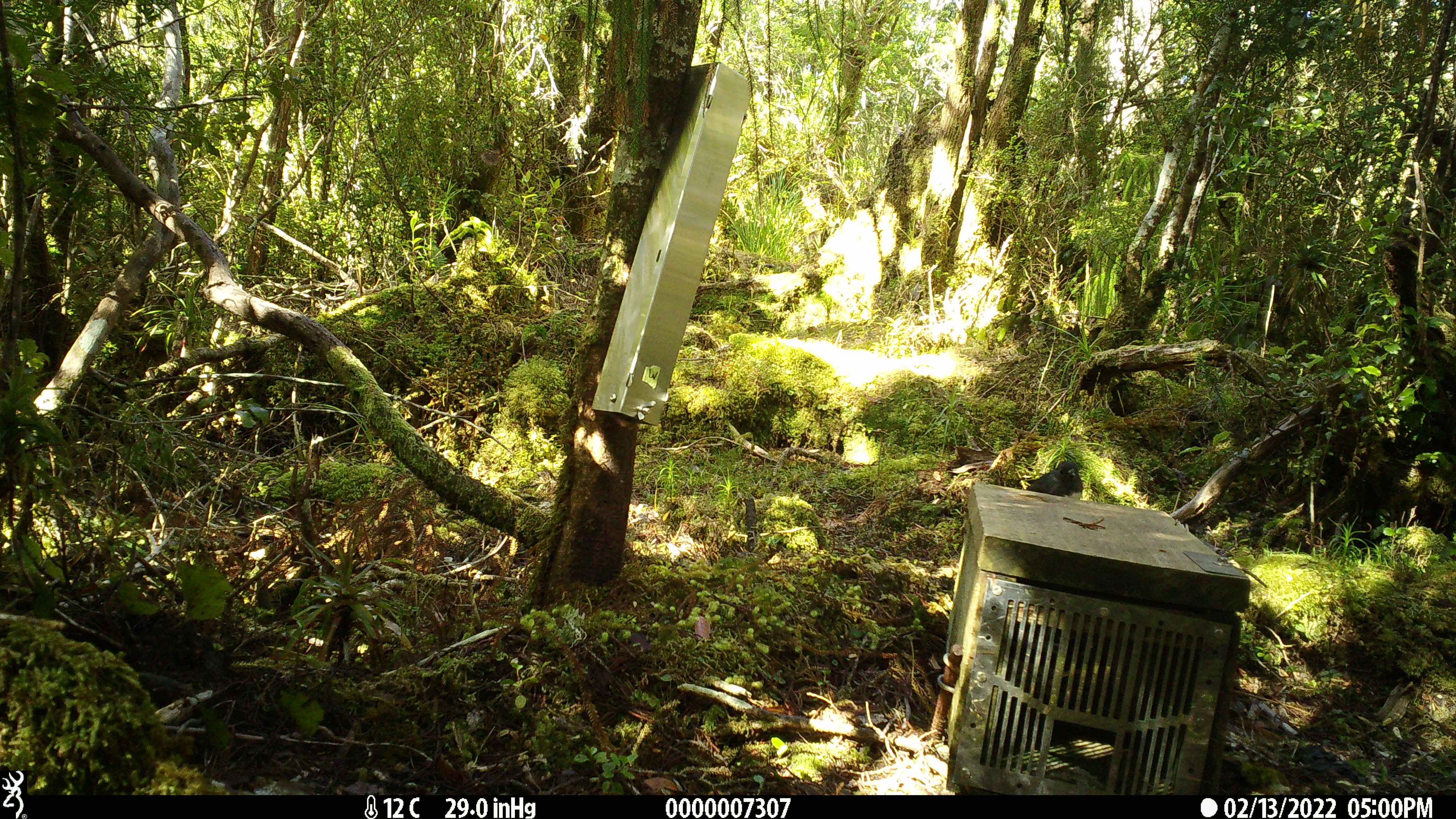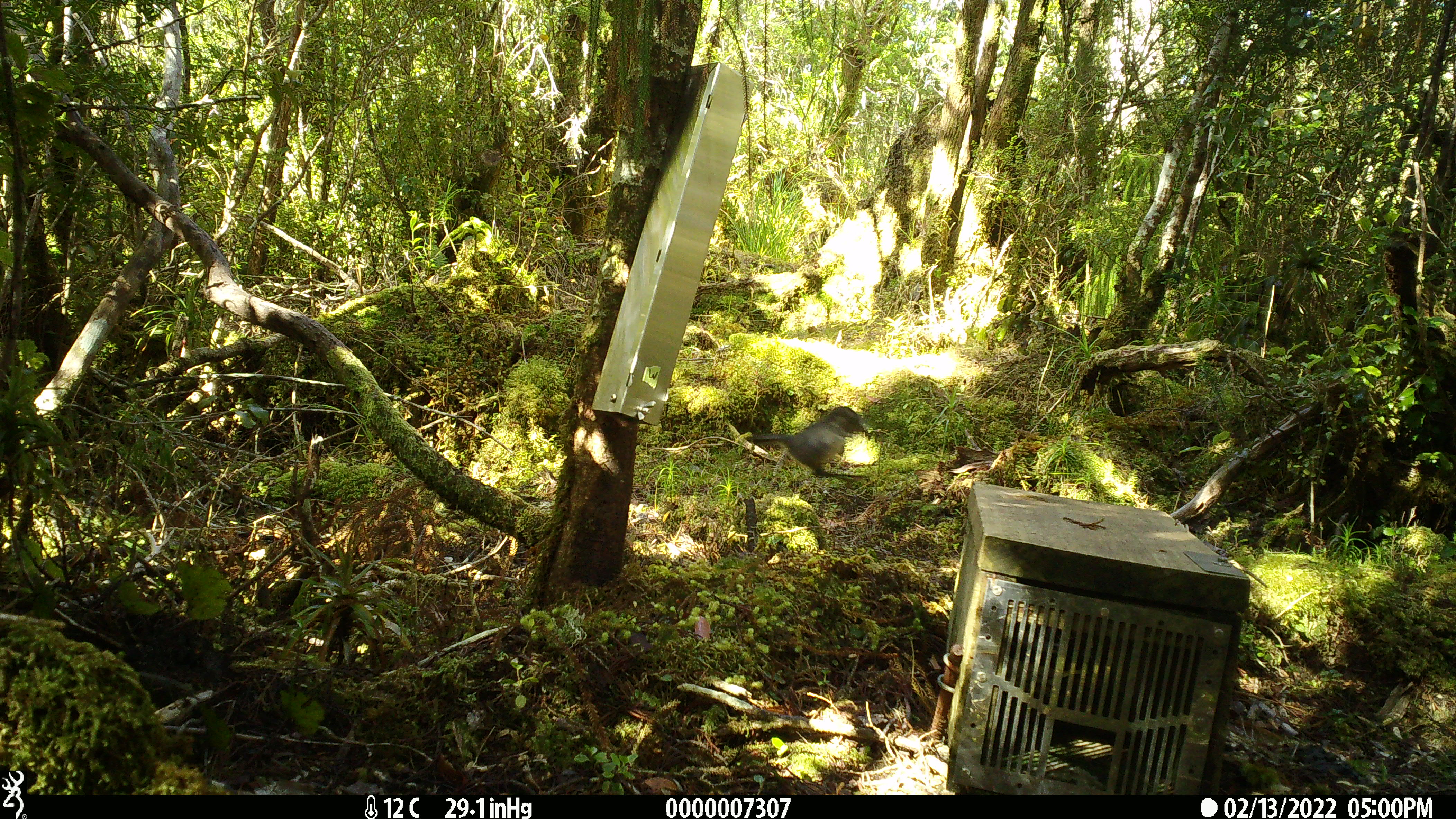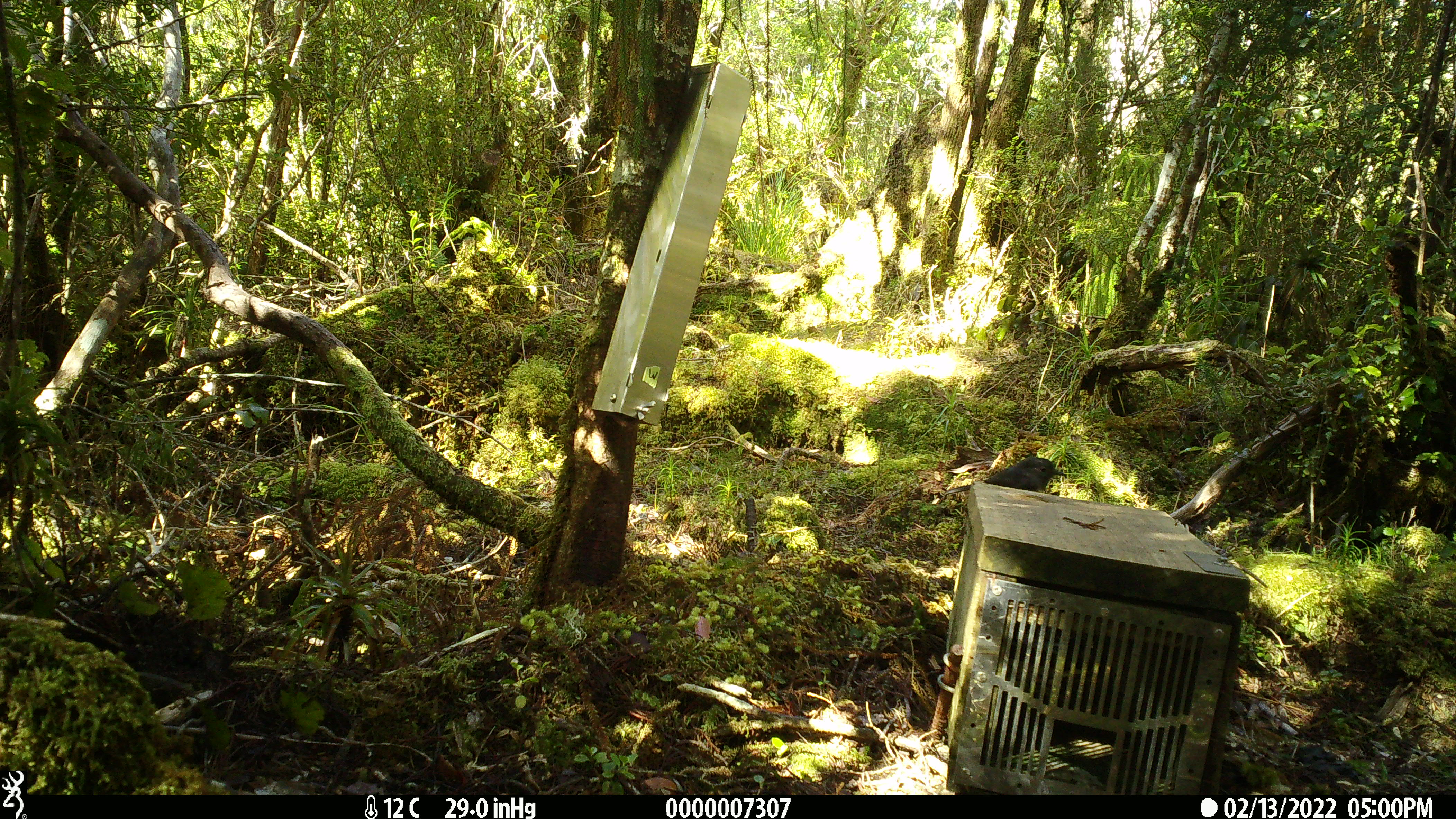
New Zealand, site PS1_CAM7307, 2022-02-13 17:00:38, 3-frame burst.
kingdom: Animalia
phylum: Chordata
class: Aves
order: Passeriformes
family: Petroicidae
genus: Petroica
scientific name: Petroica australis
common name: new zealand robin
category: robin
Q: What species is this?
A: Robin (new zealand robin) (Petroica australis).